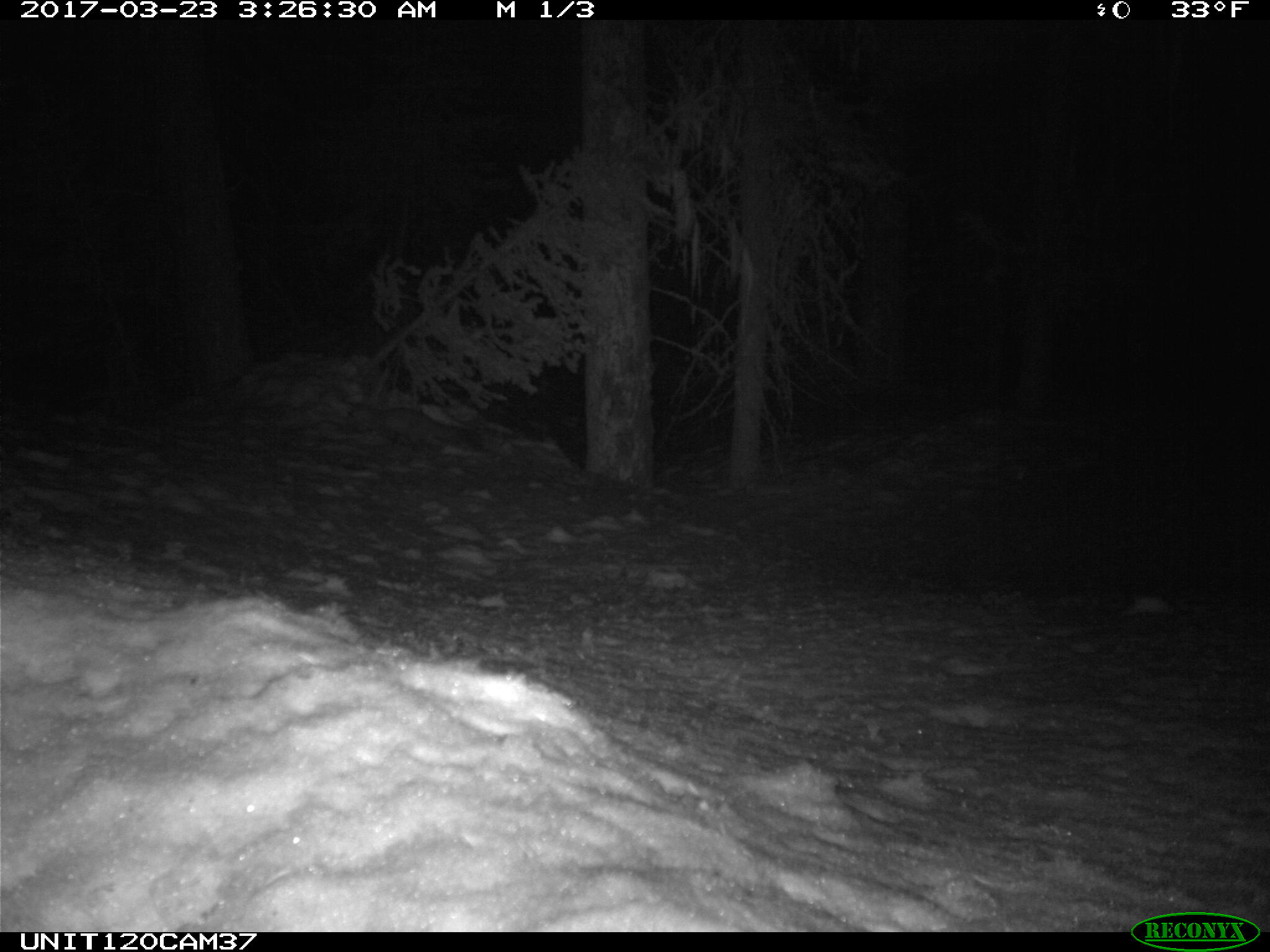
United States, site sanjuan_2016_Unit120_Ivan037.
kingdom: Animalia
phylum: Chordata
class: Mammalia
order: Carnivora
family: Mustelidae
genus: Martes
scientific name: Martes americana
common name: american marten